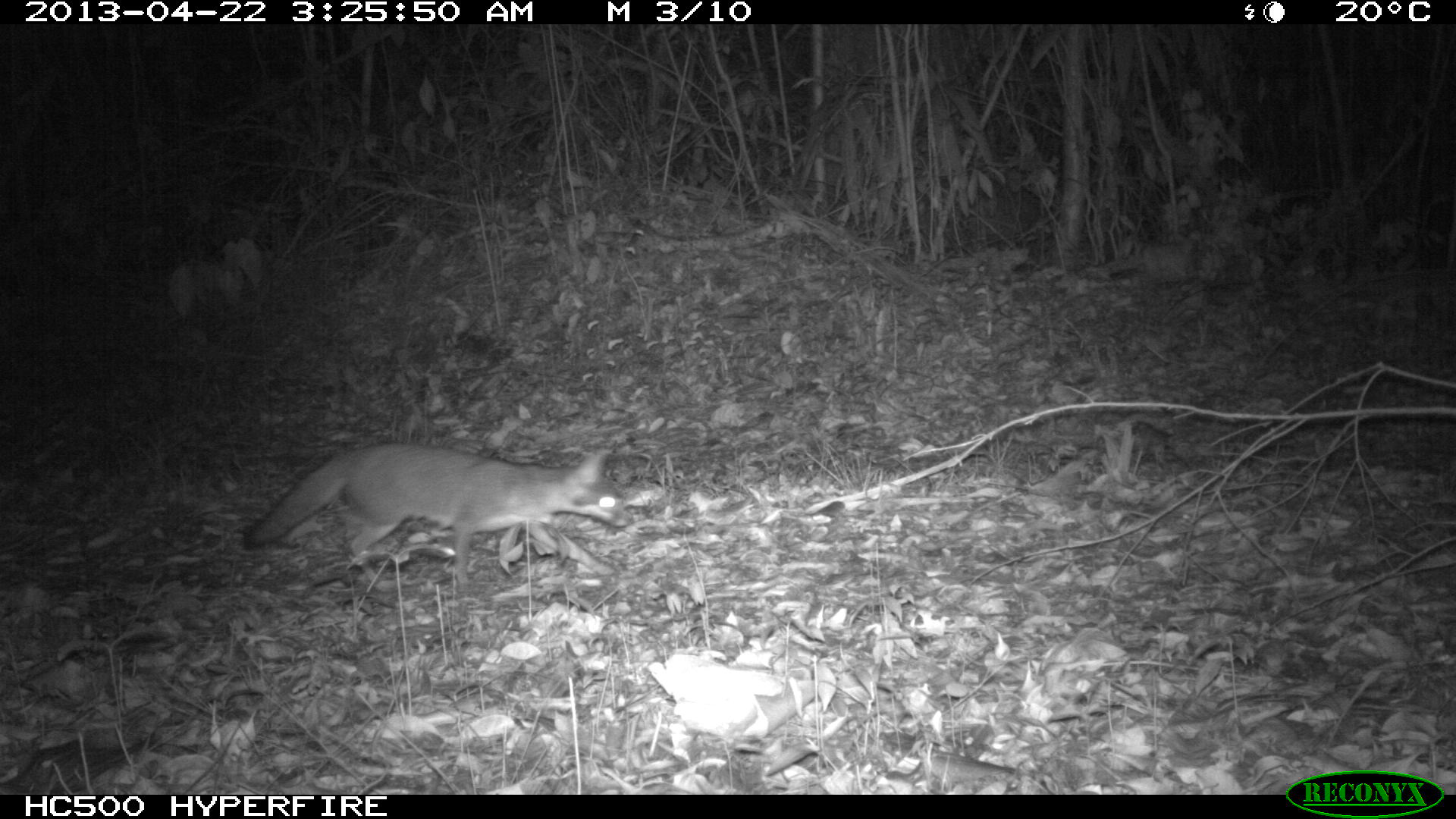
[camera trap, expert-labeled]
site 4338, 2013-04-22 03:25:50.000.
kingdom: Animalia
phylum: Chordata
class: Mammalia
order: Carnivora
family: Canidae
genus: Urocyon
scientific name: Urocyon cinereoargenteus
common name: gray fox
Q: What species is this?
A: Urocyon cinereoargenteus (gray fox).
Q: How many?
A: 1.